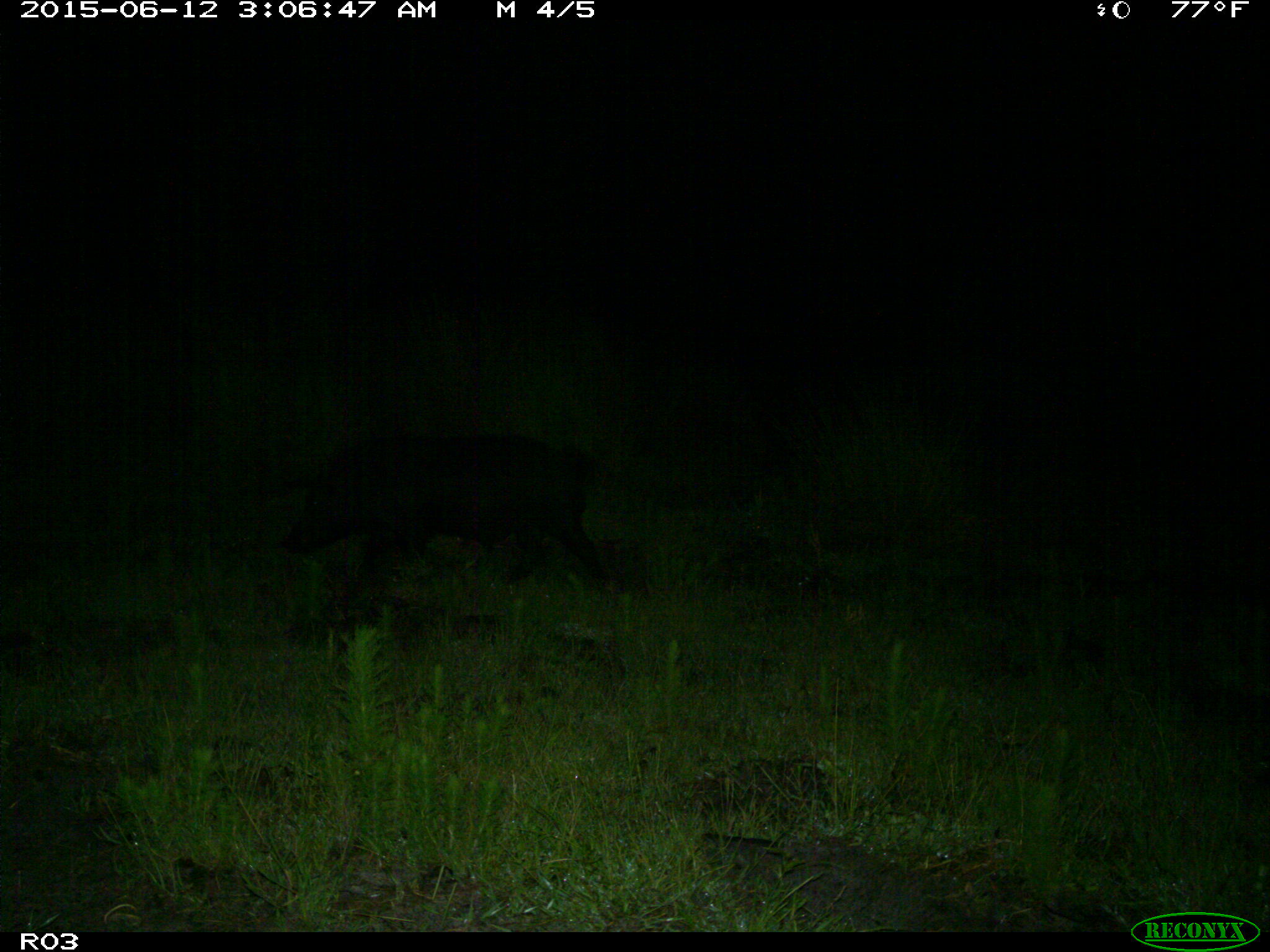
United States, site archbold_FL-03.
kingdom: Animalia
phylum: Chordata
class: Mammalia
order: Artiodactyla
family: Suidae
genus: Sus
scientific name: Sus scrofa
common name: wild boar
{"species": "Sus scrofa (wild boar)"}